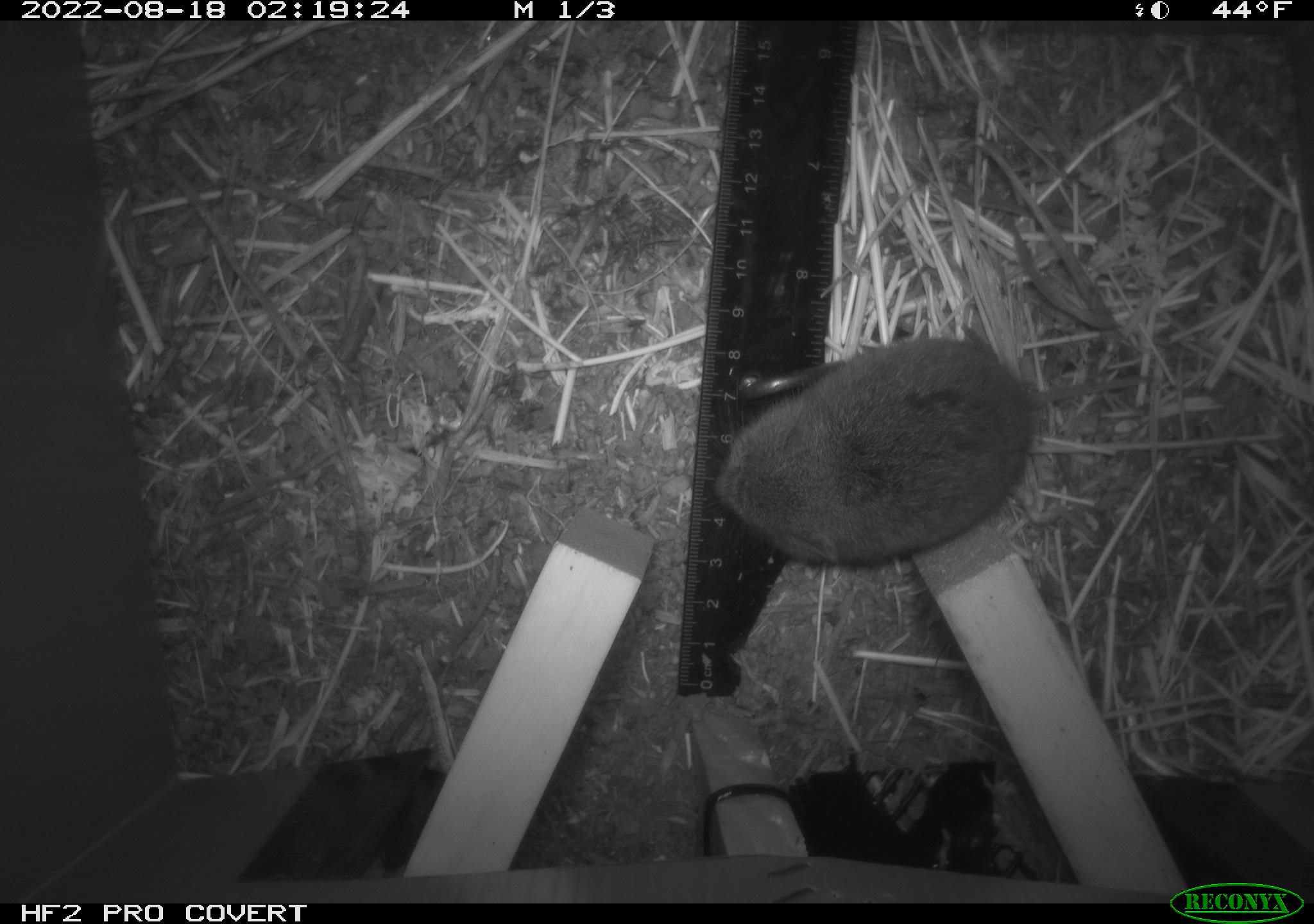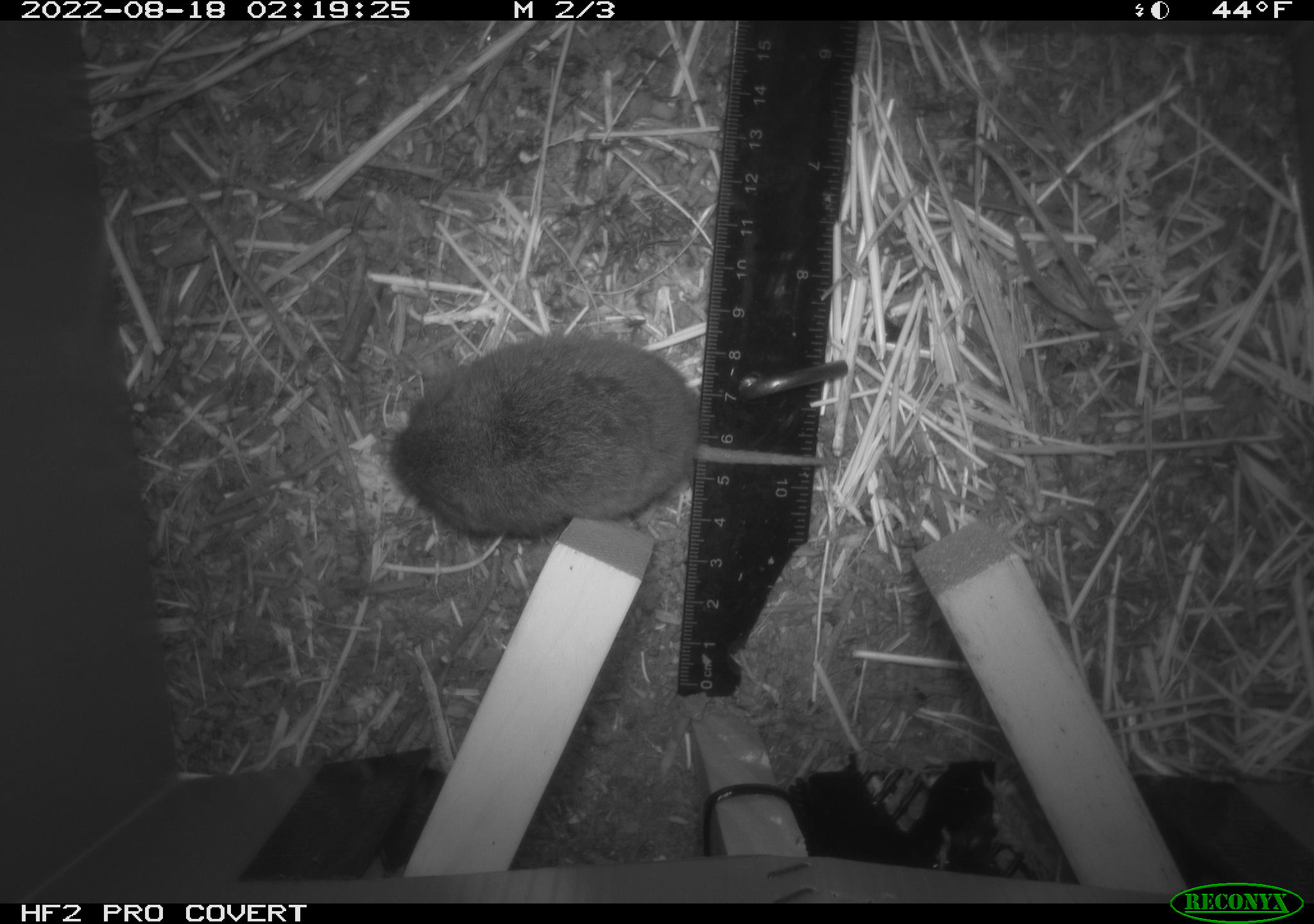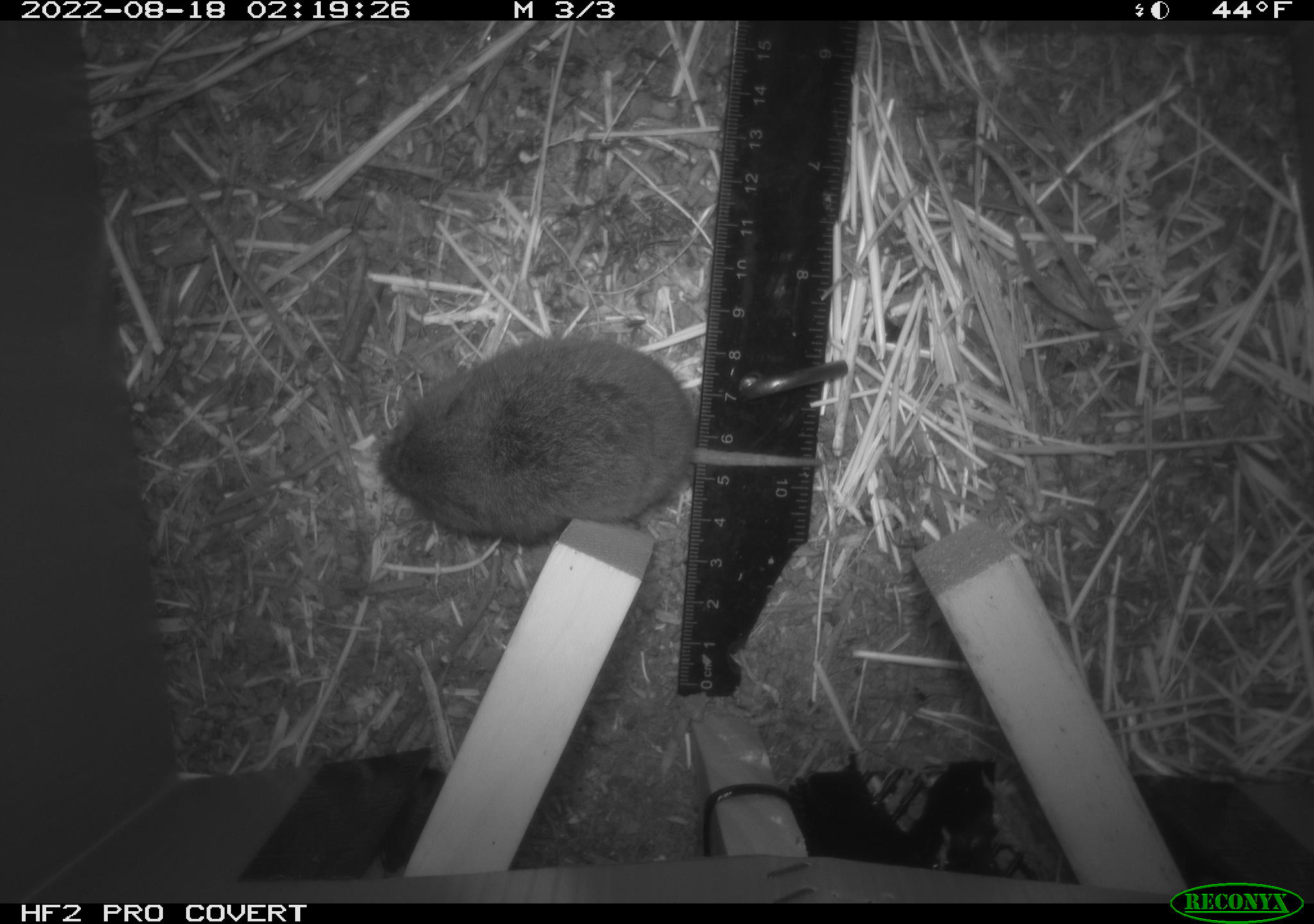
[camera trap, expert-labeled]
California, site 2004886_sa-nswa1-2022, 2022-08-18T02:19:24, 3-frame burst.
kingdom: Animalia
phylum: Chordata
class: Mammalia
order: Rodentia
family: Cricetidae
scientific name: Cricetidae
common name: hamsters, voles, lemmings, and allies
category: cricetidae family